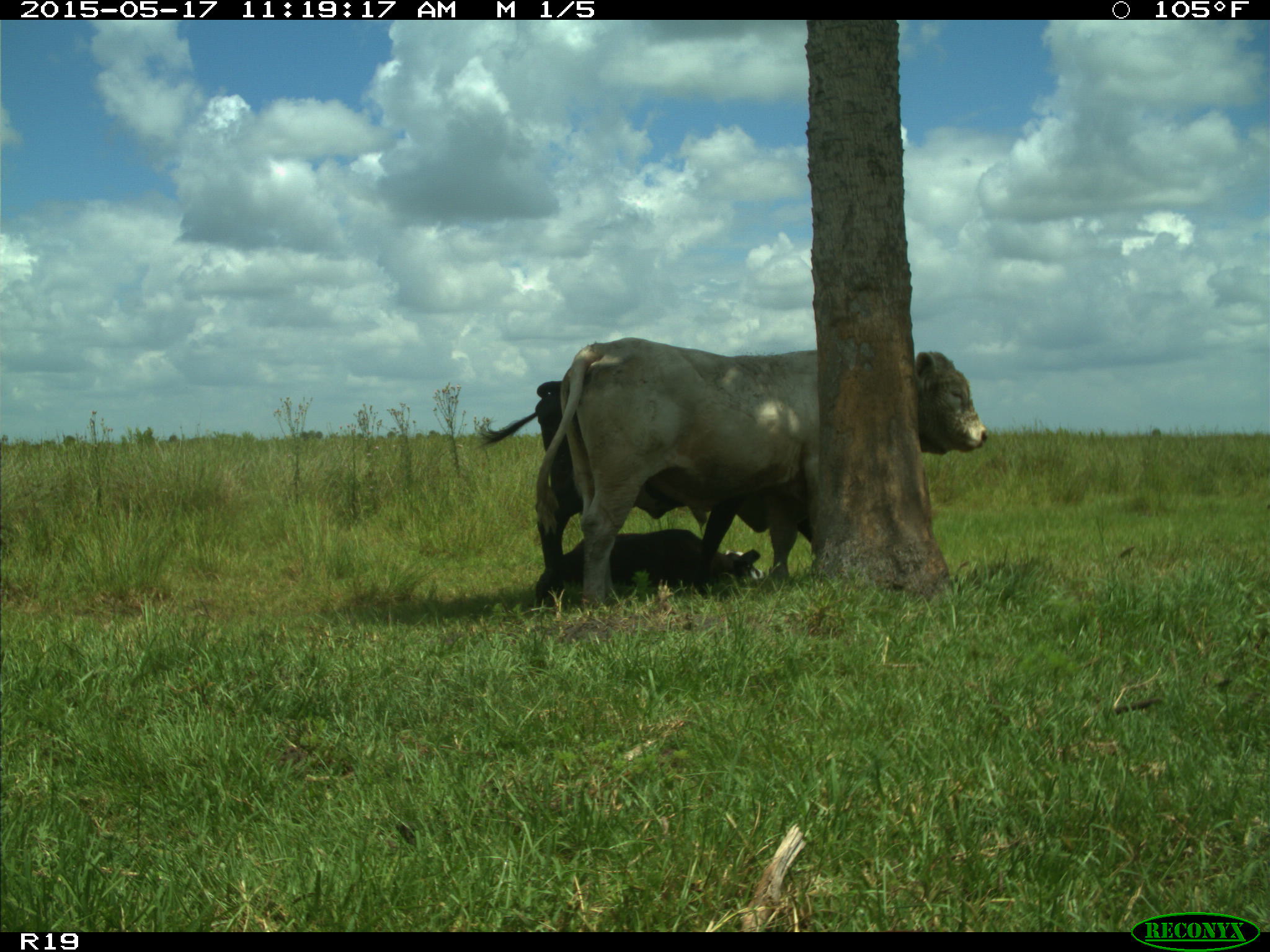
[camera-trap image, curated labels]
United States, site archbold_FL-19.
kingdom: Animalia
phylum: Chordata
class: Mammalia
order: Artiodactyla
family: Bovidae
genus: Bos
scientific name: Bos taurus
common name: domestic cow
Bos taurus (domestic cow).